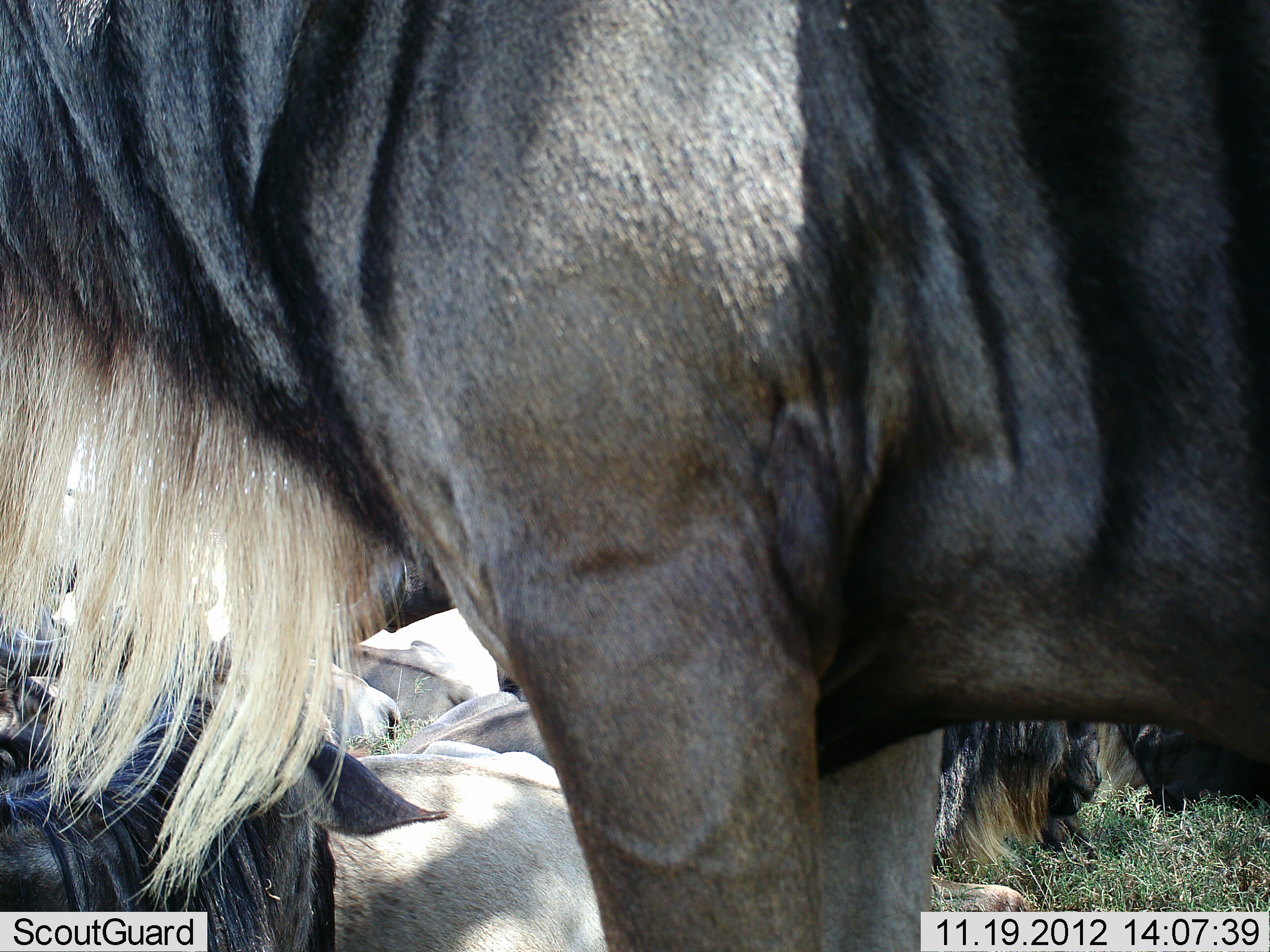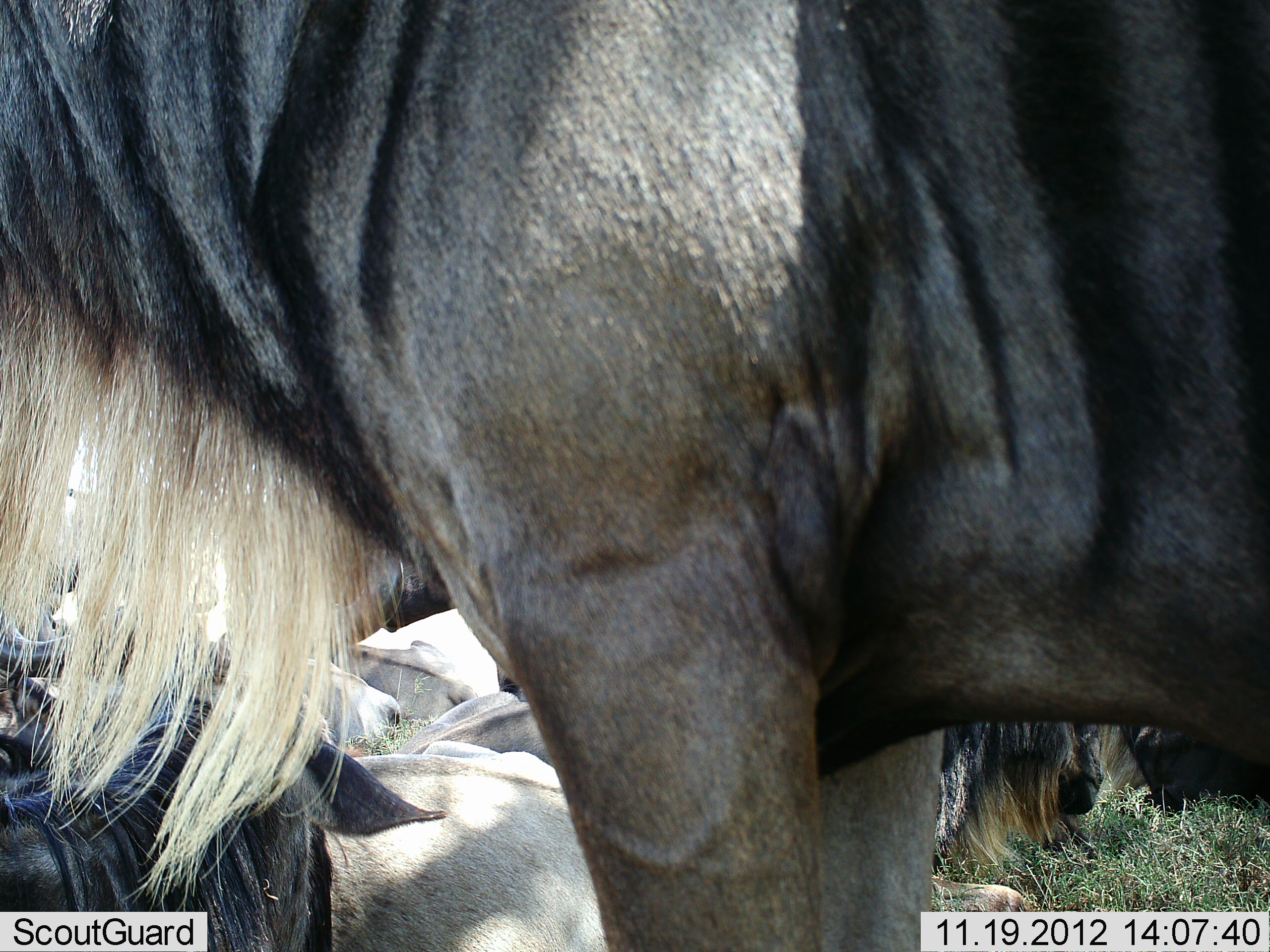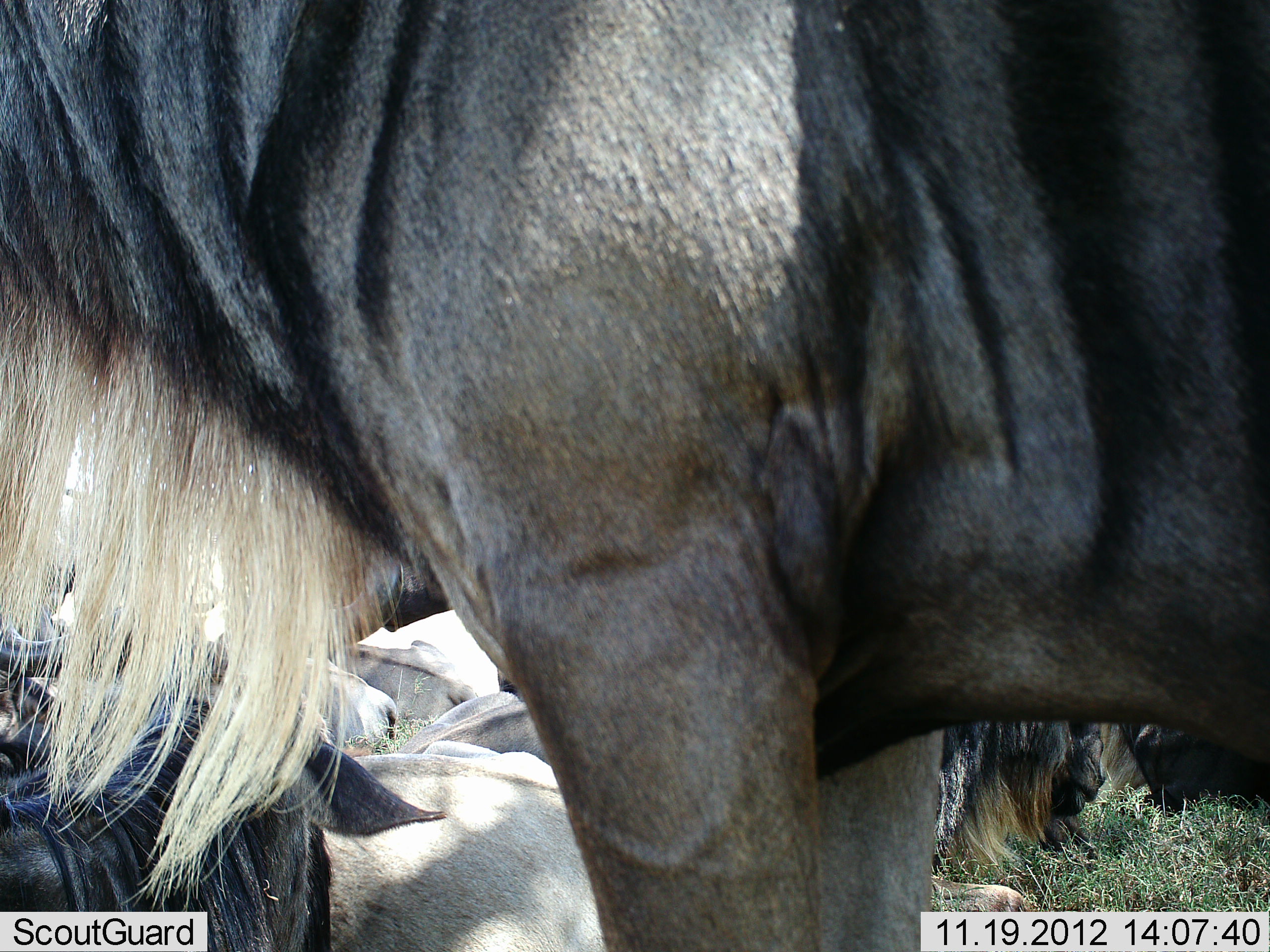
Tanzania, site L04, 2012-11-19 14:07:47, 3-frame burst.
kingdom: Animalia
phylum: Chordata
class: Mammalia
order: Artiodactyla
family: Bovidae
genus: Connochaetes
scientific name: Connochaetes taurinus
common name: blue wildebeest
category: wildebeest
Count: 8.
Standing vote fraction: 80%.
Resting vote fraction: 90%.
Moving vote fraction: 0%.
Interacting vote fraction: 0%.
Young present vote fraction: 0%.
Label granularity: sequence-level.